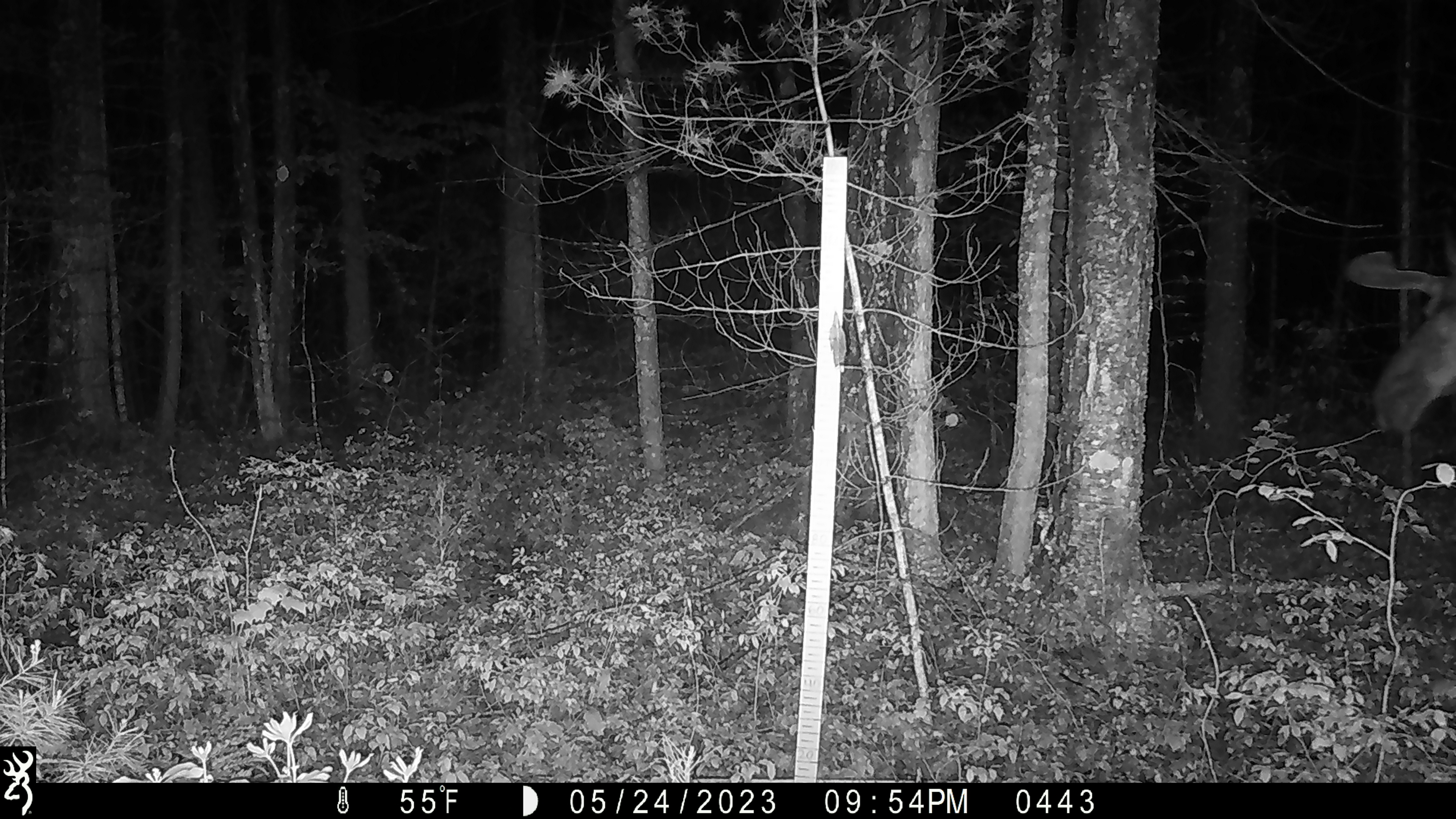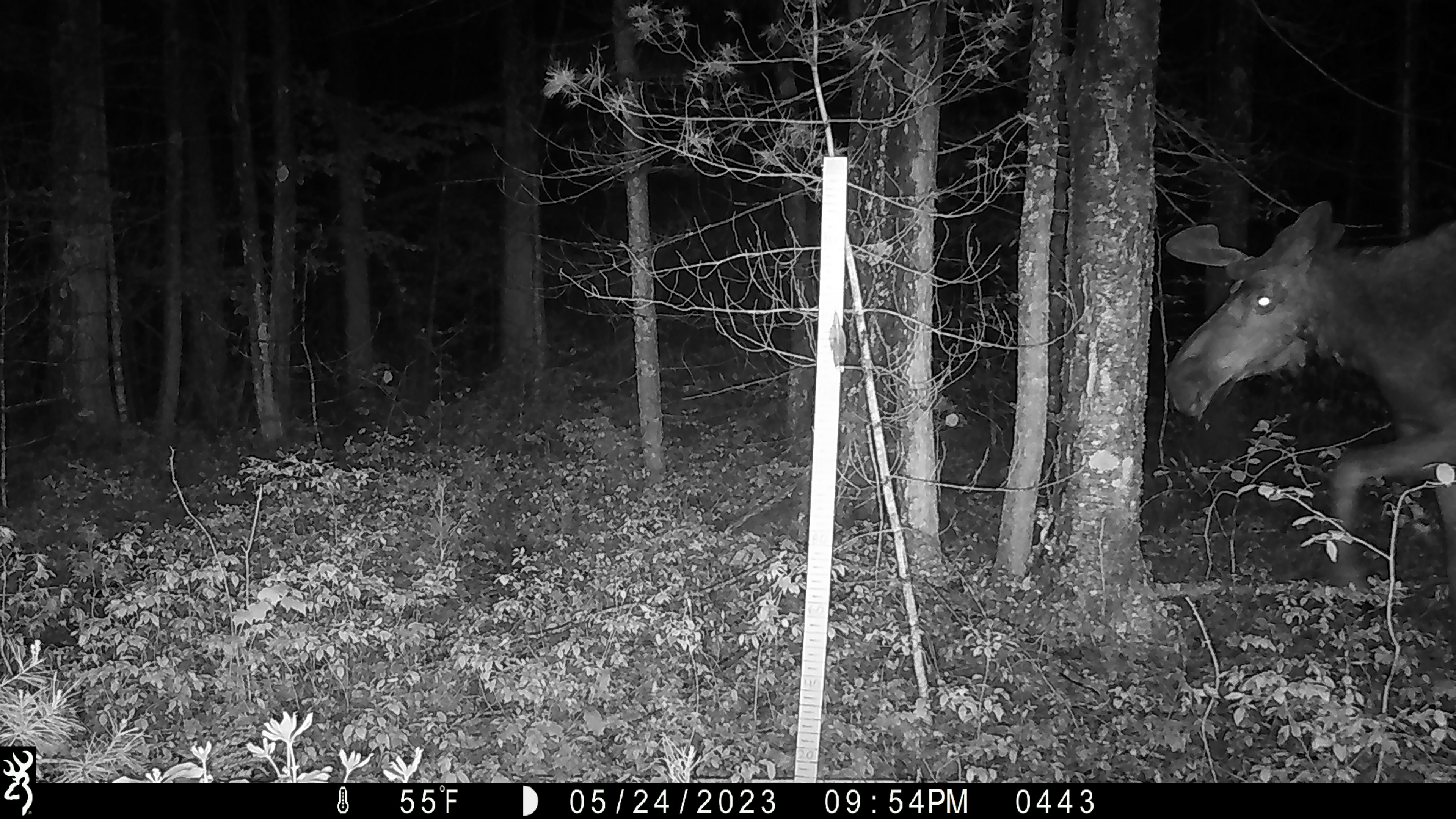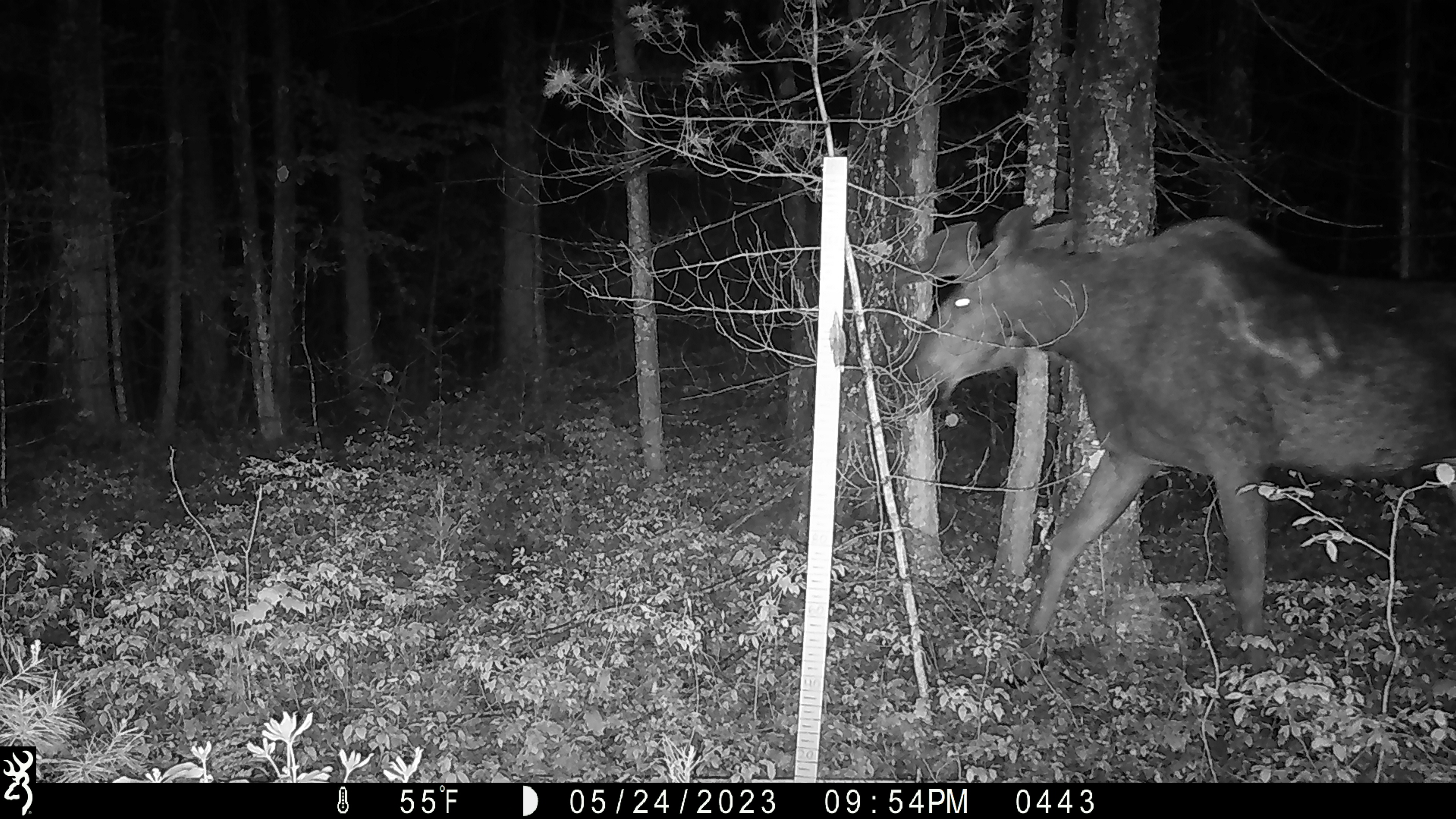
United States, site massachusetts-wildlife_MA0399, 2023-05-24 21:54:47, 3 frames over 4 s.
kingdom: Animalia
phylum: Chordata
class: Mammalia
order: Artiodactyla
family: Cervidae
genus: Alces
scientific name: Alces alces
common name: moose